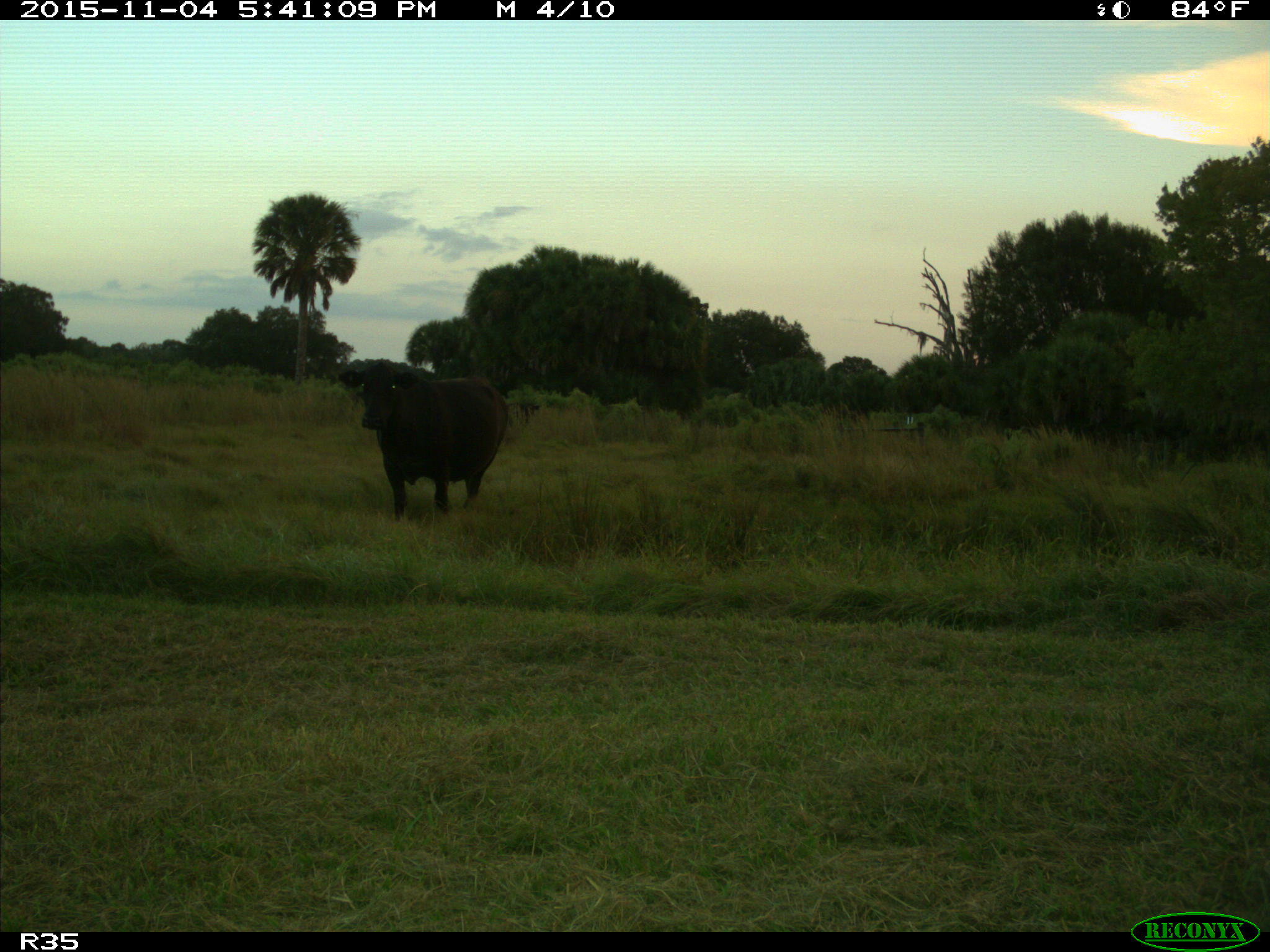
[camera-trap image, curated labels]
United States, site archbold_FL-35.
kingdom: Animalia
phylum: Chordata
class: Mammalia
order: Artiodactyla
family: Bovidae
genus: Bos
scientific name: Bos taurus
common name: domestic cow